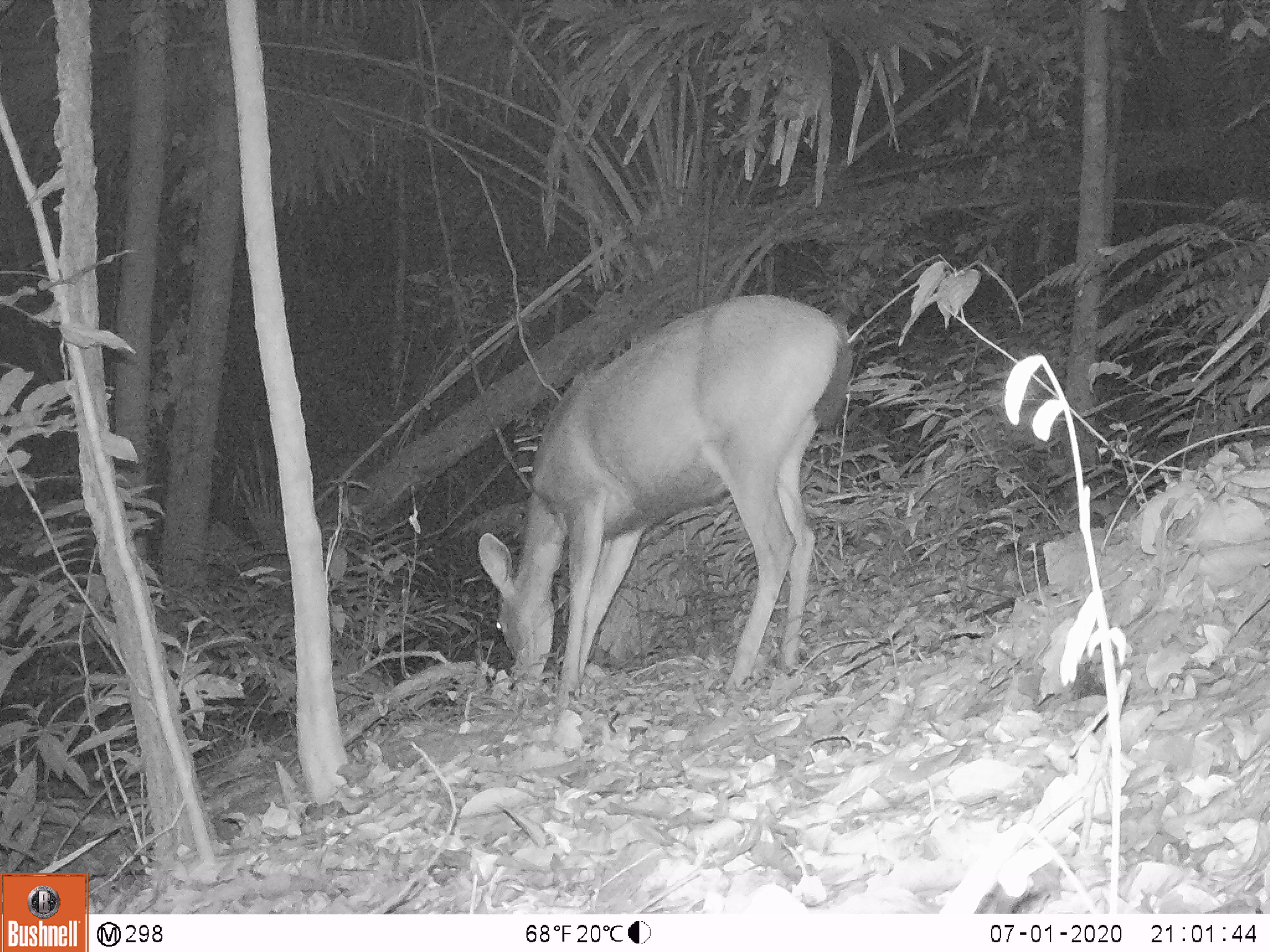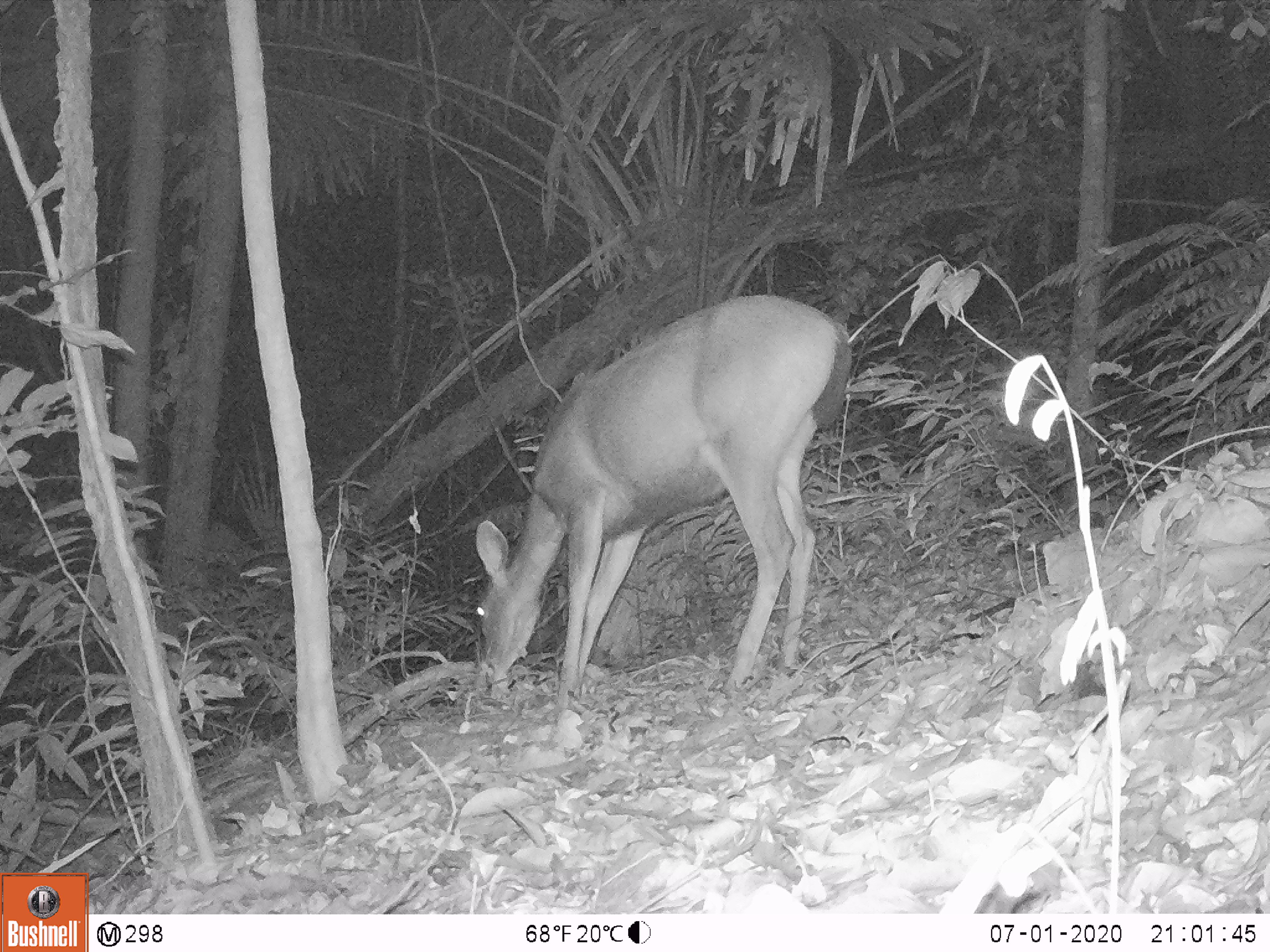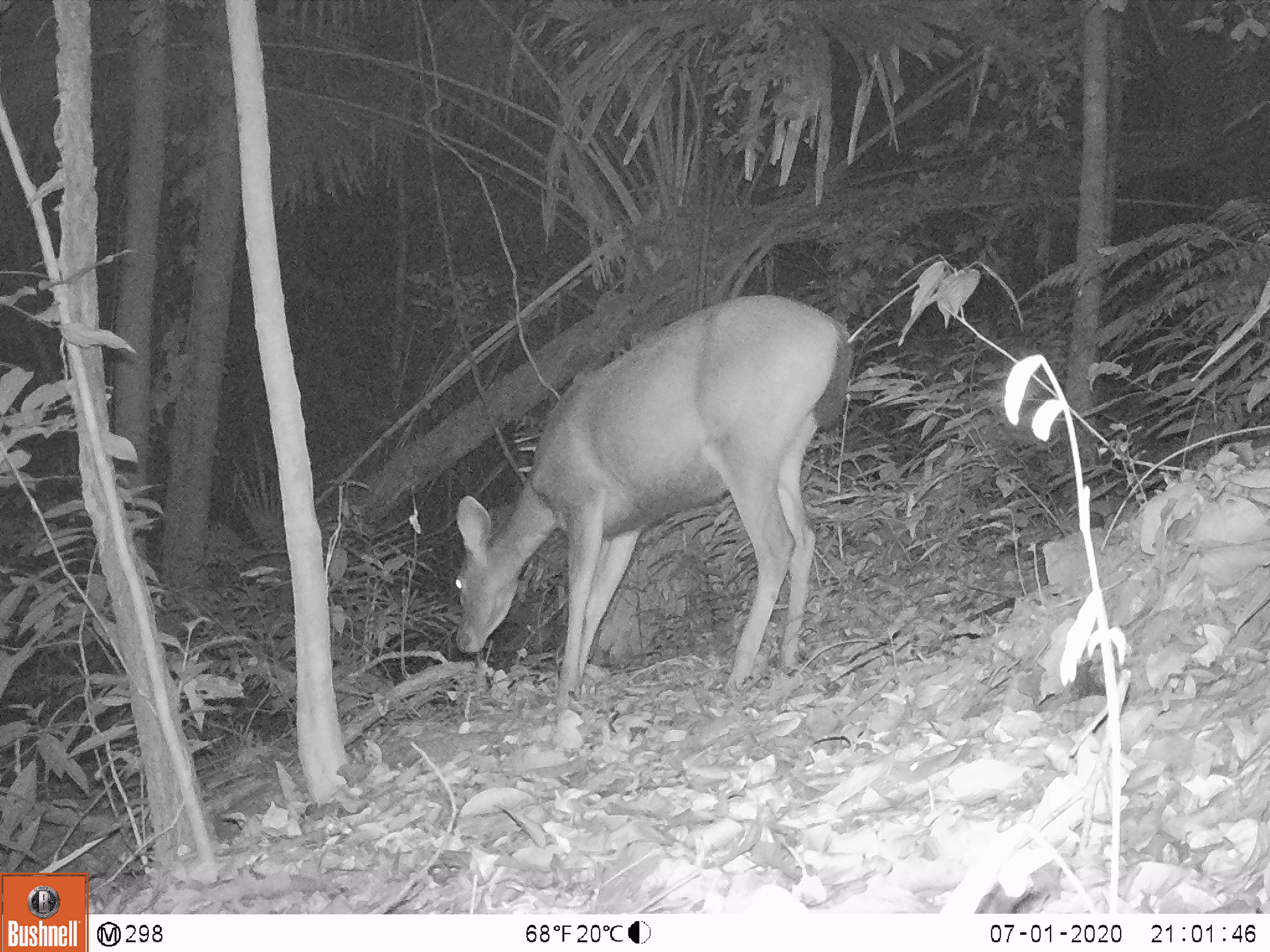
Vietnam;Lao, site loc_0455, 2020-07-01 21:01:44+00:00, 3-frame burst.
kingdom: Animalia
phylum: Chordata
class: Mammalia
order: Artiodactyla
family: Cervidae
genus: Rusa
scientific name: Rusa unicolor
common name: sambar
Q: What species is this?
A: Sambar (Rusa unicolor).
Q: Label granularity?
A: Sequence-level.